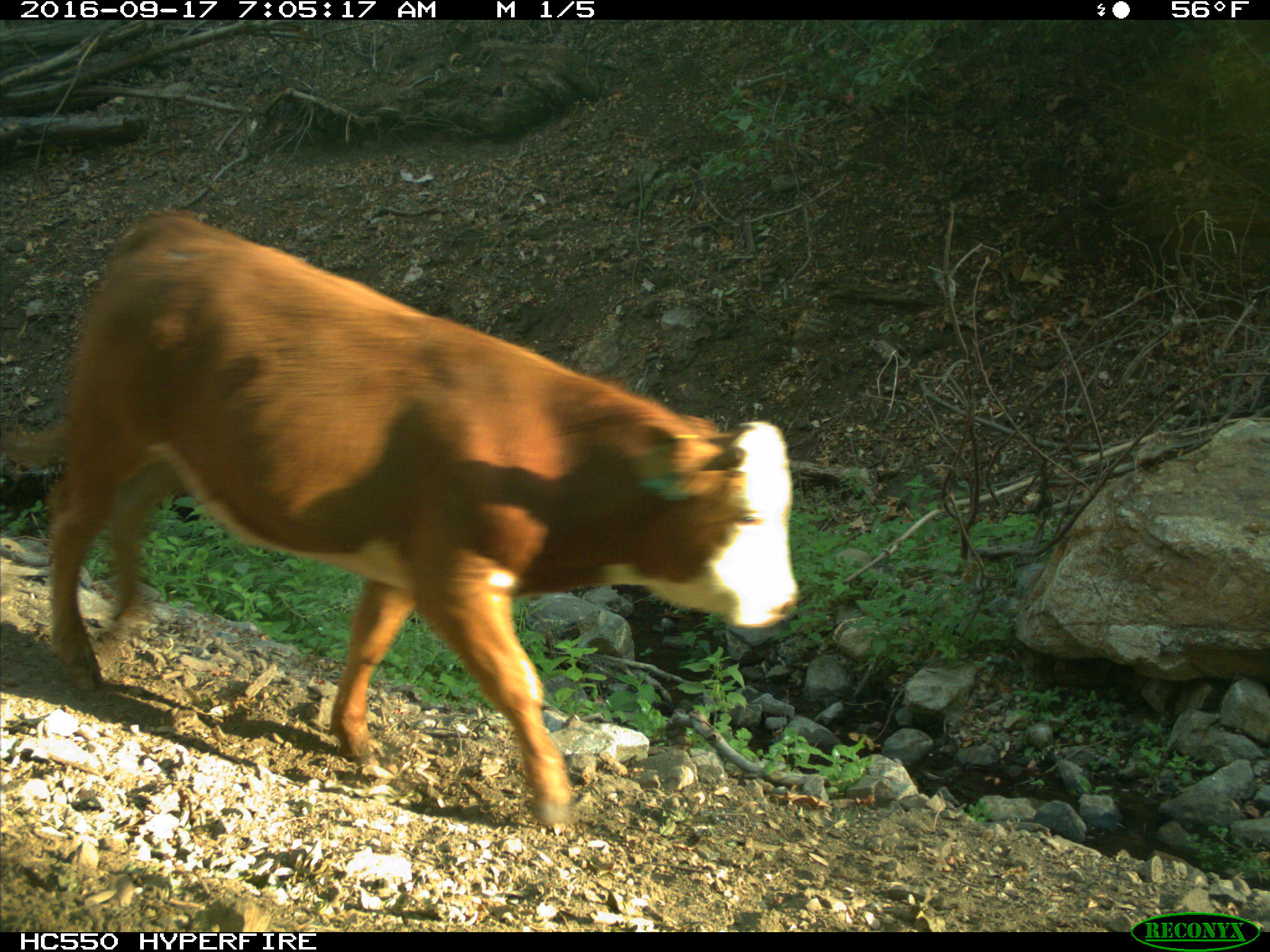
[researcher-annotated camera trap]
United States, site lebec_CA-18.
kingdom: Animalia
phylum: Chordata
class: Mammalia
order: Artiodactyla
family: Bovidae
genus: Bos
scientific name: Bos taurus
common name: domestic cow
Bos taurus (domestic cow).